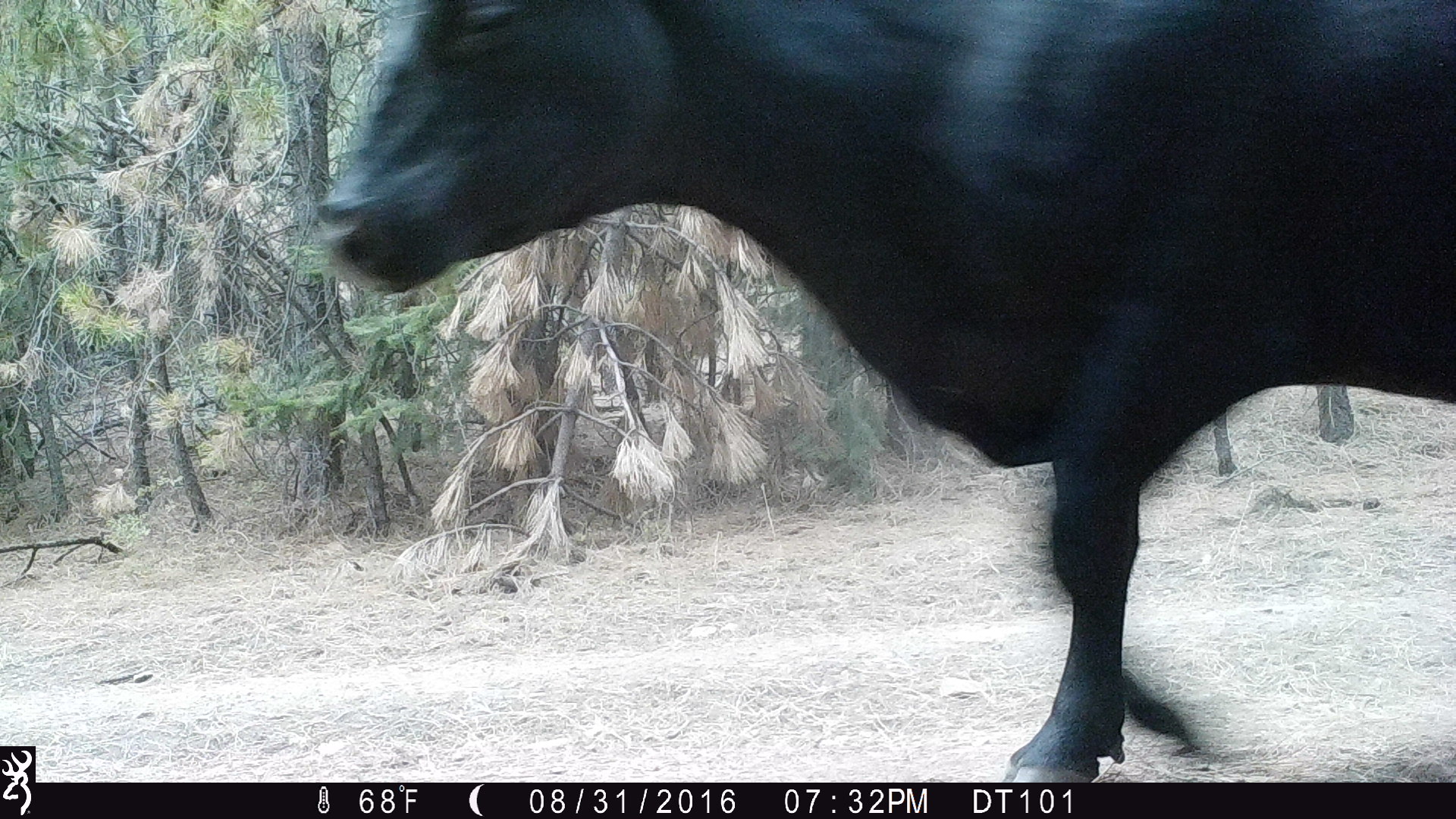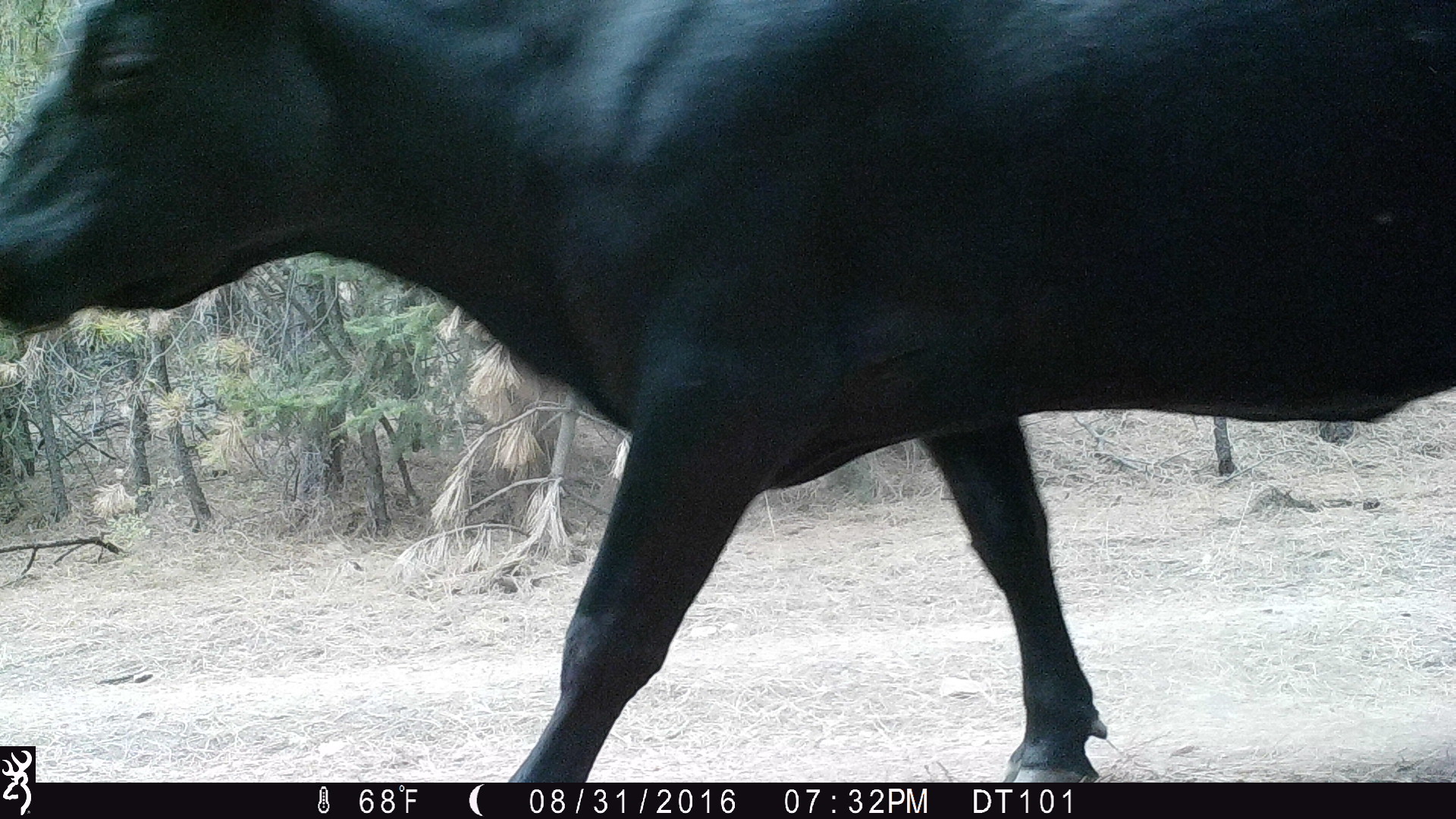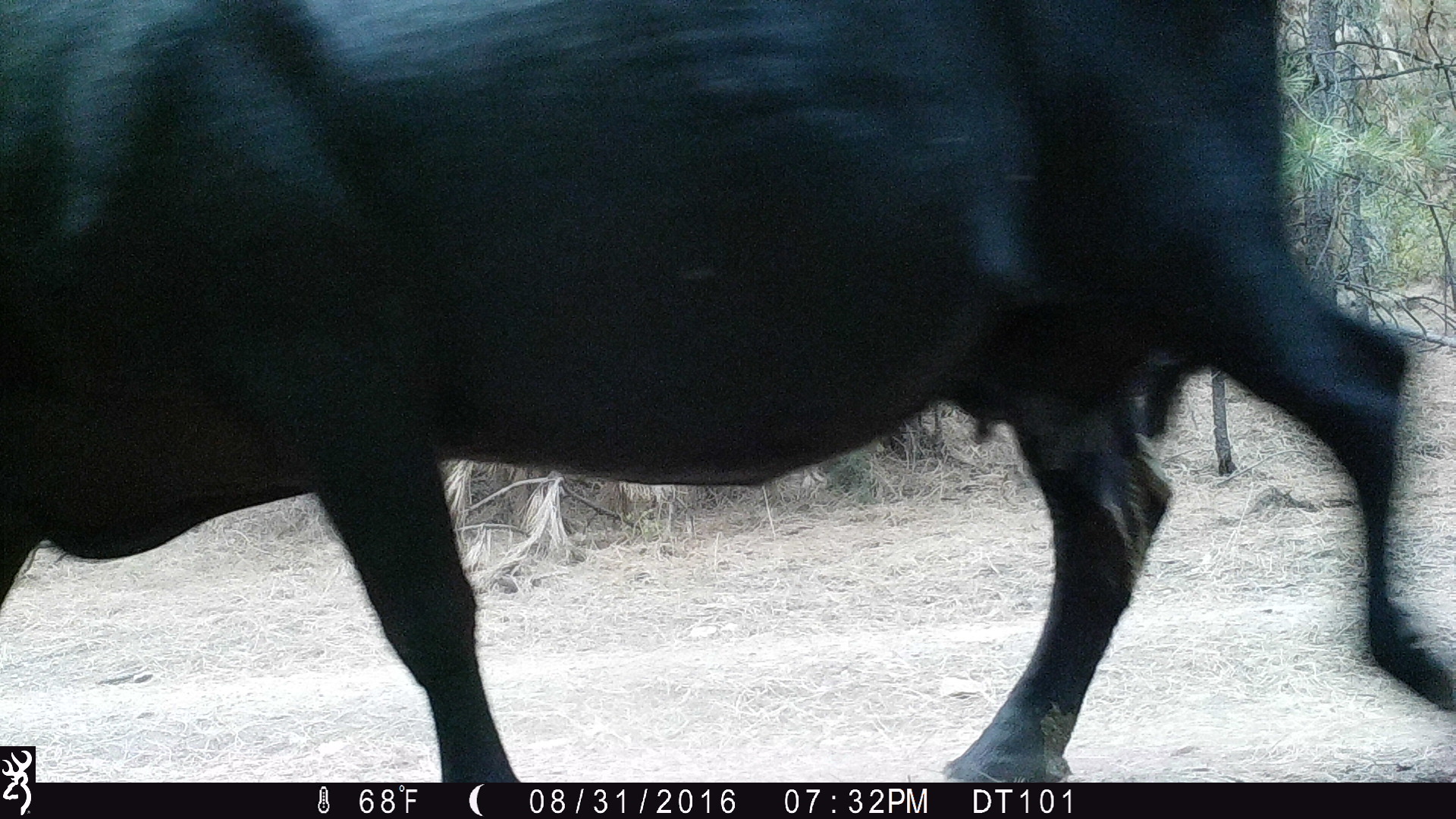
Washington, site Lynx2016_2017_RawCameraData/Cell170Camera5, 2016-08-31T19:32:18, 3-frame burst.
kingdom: Animalia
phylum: Chordata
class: Mammalia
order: Artiodactyla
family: Bovidae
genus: Bos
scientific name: Bos taurus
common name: domestic cattle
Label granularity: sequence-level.